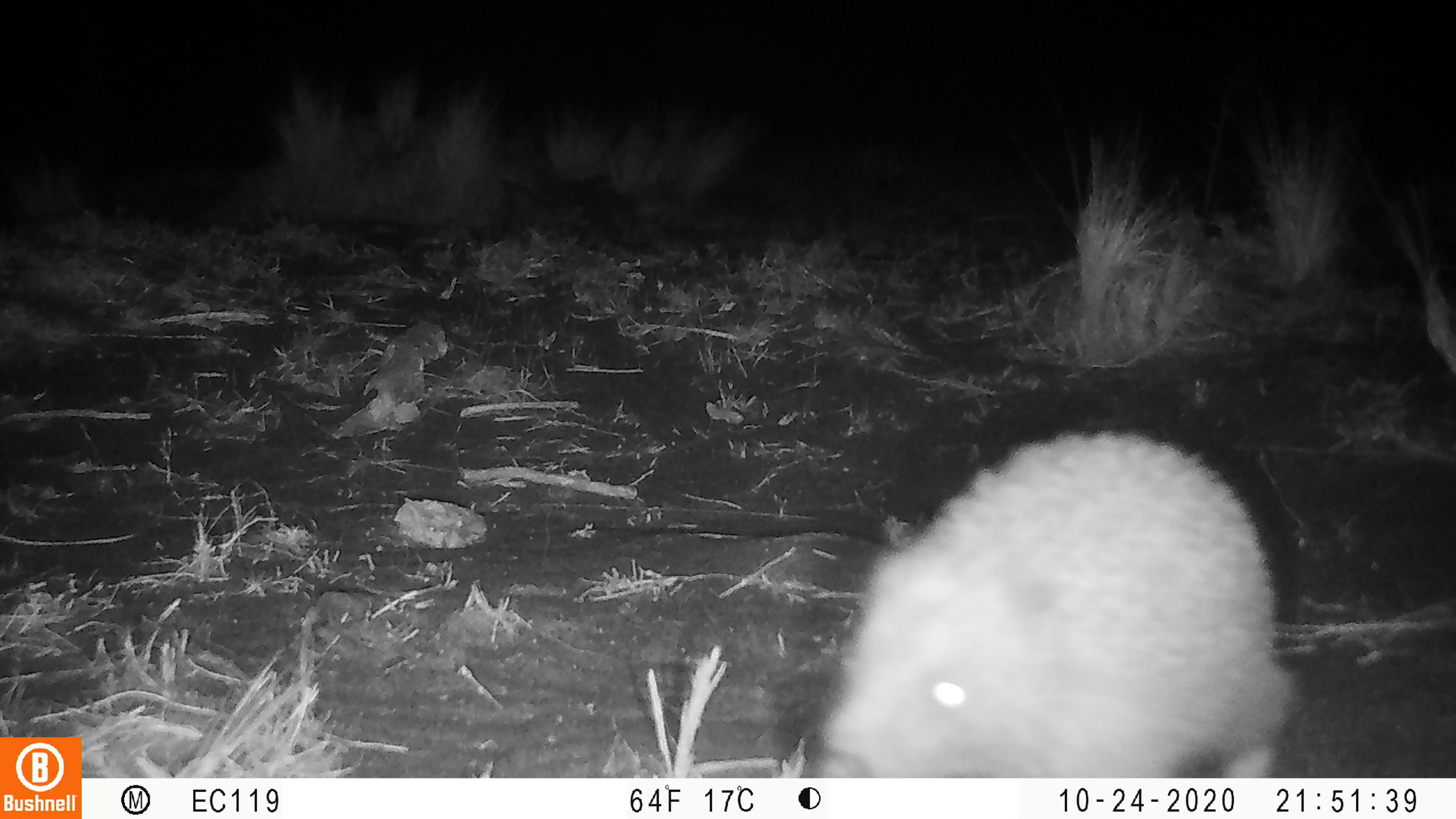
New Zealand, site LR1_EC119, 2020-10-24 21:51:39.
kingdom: Animalia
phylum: Chordata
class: Mammalia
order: Eulipotyphla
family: Erinaceidae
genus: Erinaceus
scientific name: Erinaceus europaeus europaeus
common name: european hedgehog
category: hedgehog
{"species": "hedgehog (european hedgehog) (Erinaceus europaeus europaeus)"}